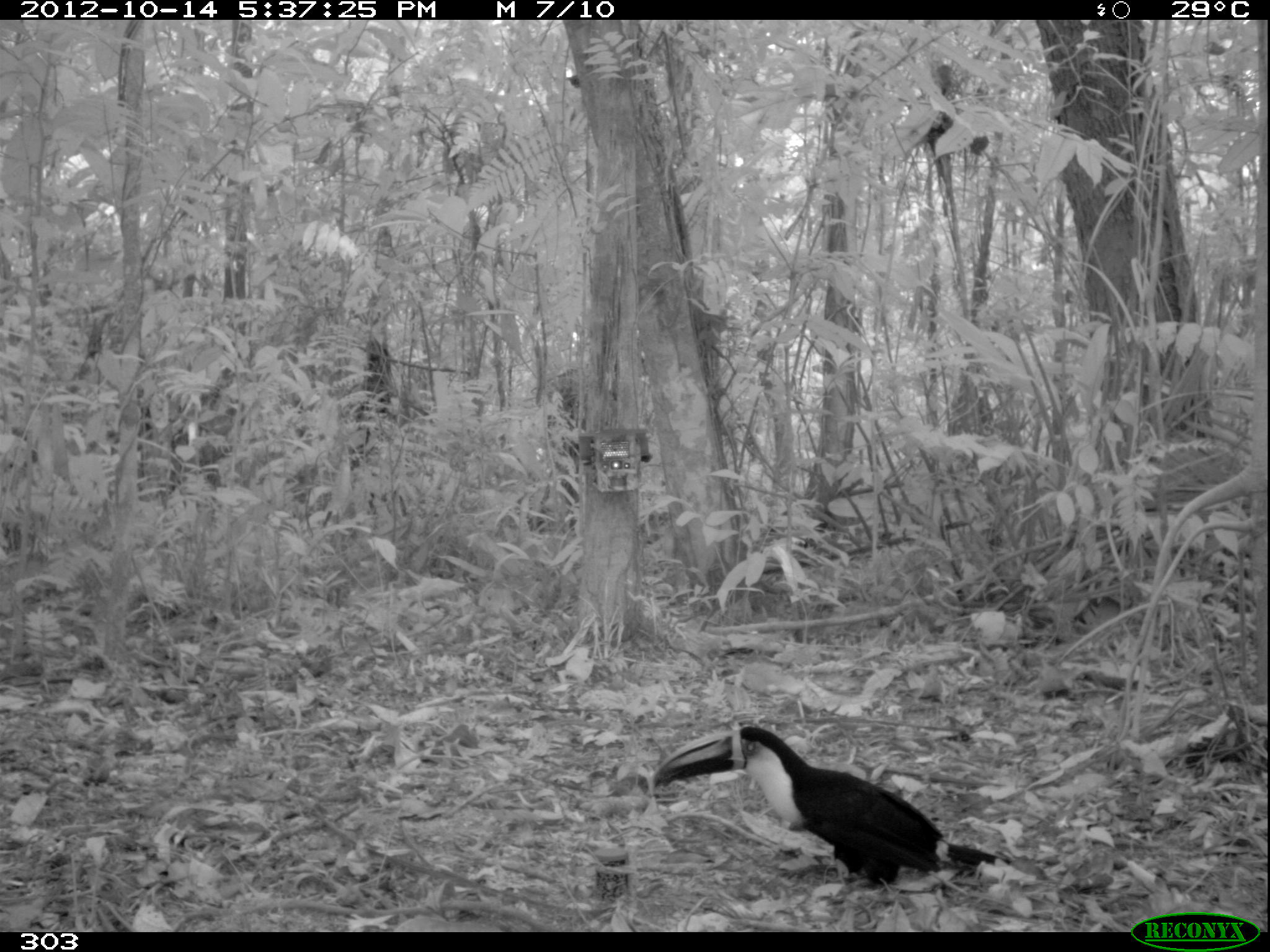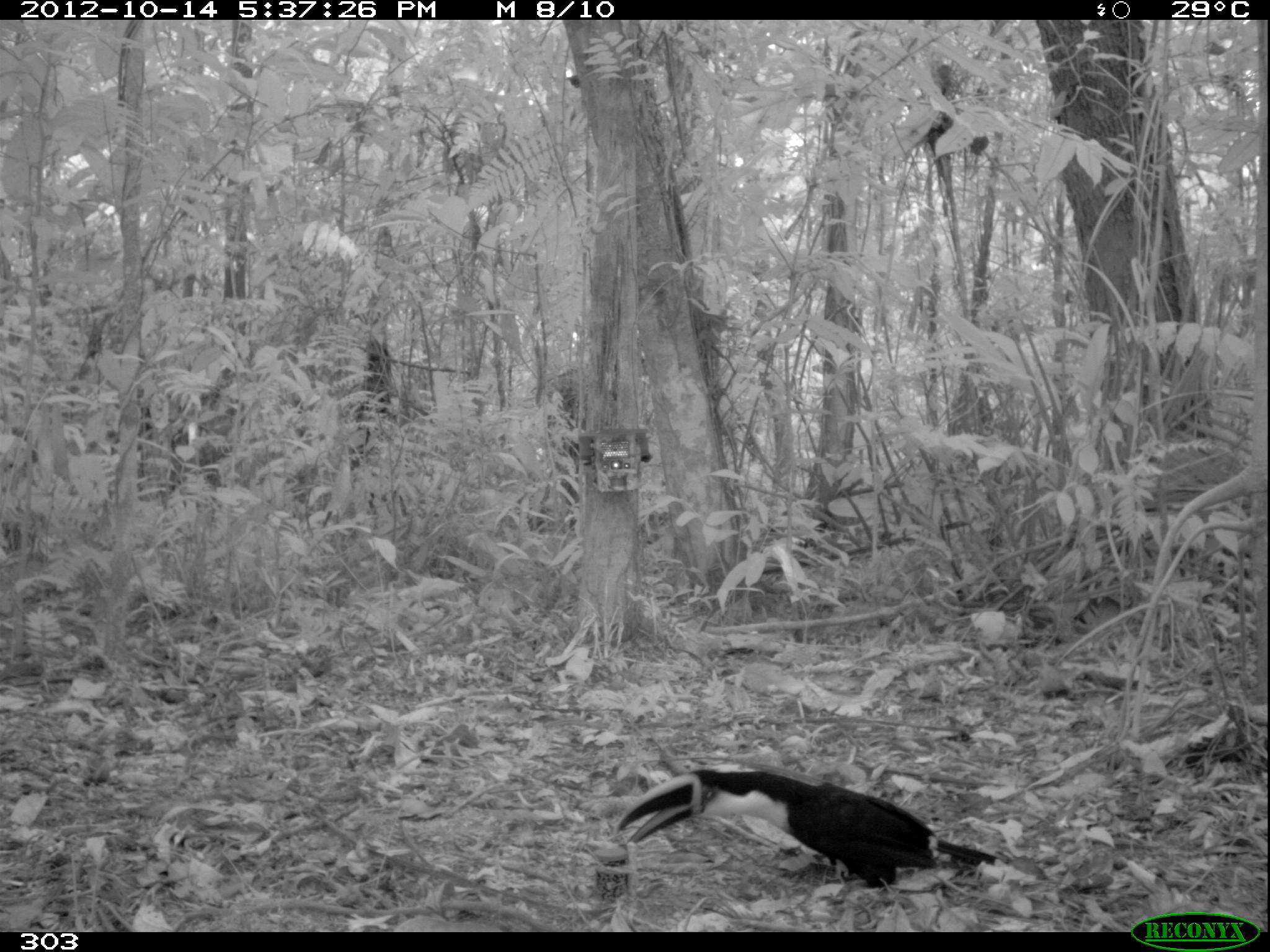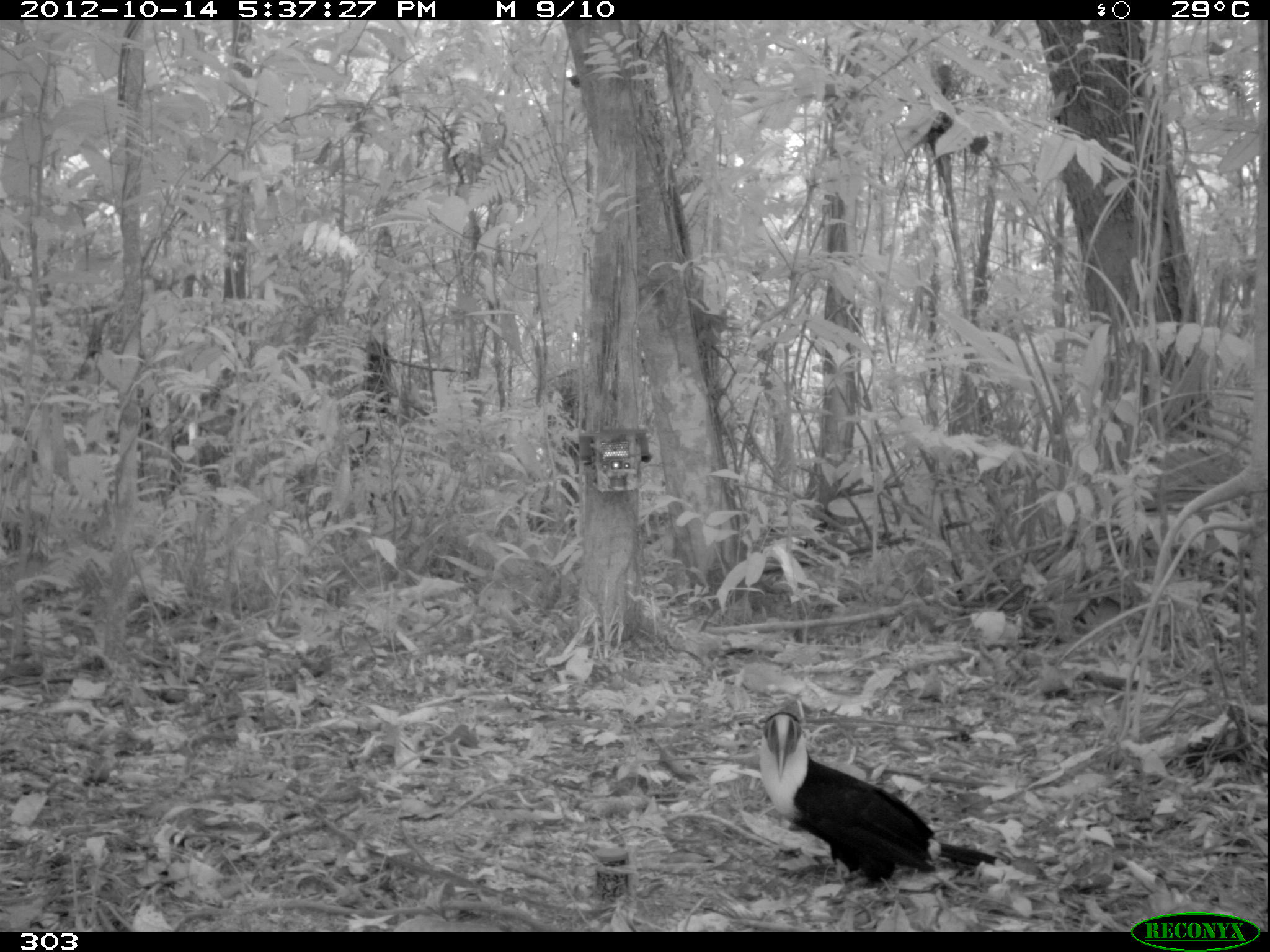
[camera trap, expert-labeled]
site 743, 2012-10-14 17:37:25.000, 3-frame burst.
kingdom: Animalia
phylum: Chordata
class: Aves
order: Piciformes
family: Ramphastidae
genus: Ramphastos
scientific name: Ramphastos tucanus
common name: white-throated toucan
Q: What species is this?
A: Ramphastos tucanus (white-throated toucan).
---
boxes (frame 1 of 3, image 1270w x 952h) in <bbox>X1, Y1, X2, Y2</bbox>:
ramphastos tucanus: <bbox>648, 724, 1011, 901</bbox>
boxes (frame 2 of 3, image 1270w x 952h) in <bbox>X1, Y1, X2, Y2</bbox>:
ramphastos tucanus: <bbox>614, 766, 996, 901</bbox>